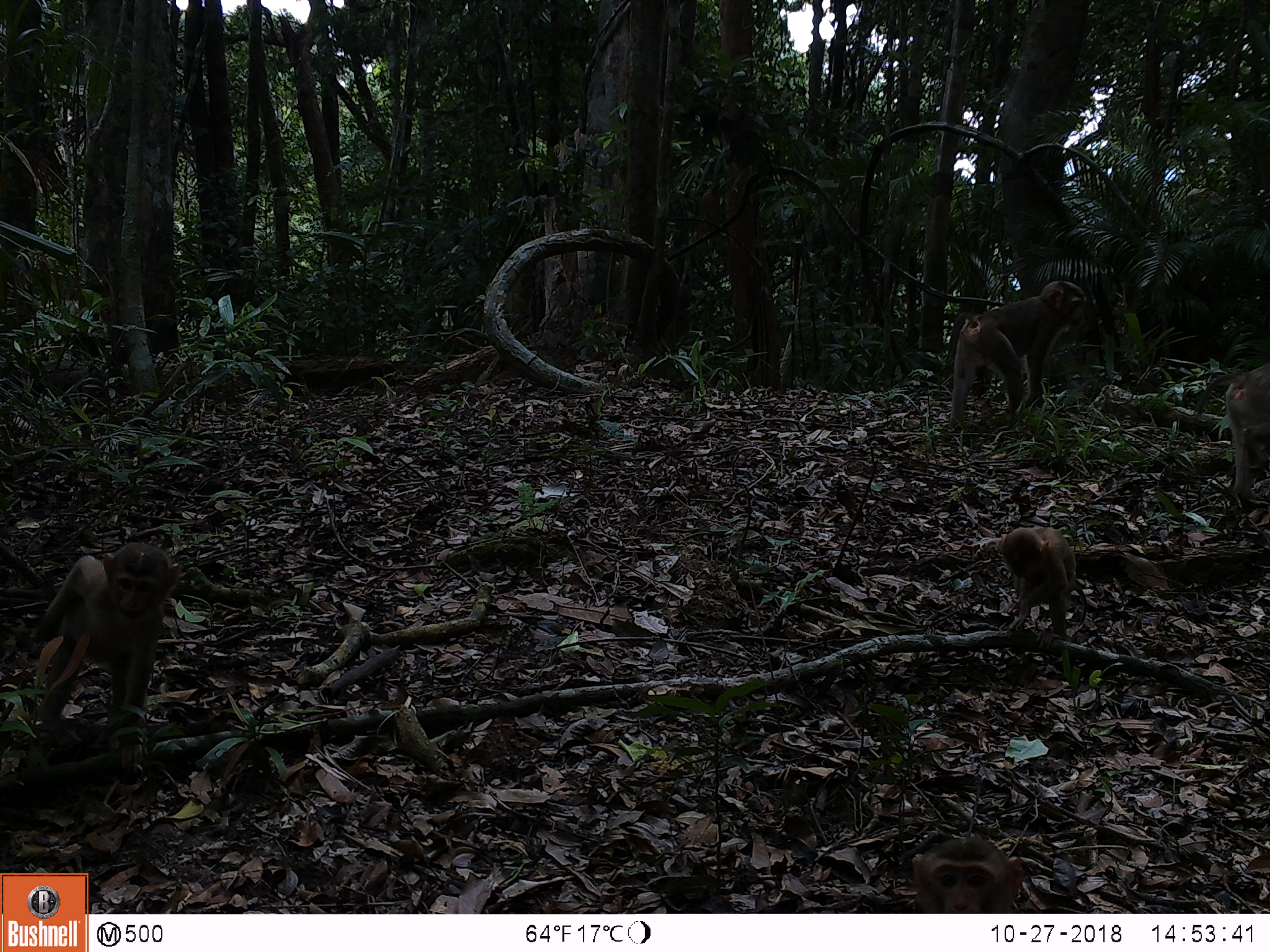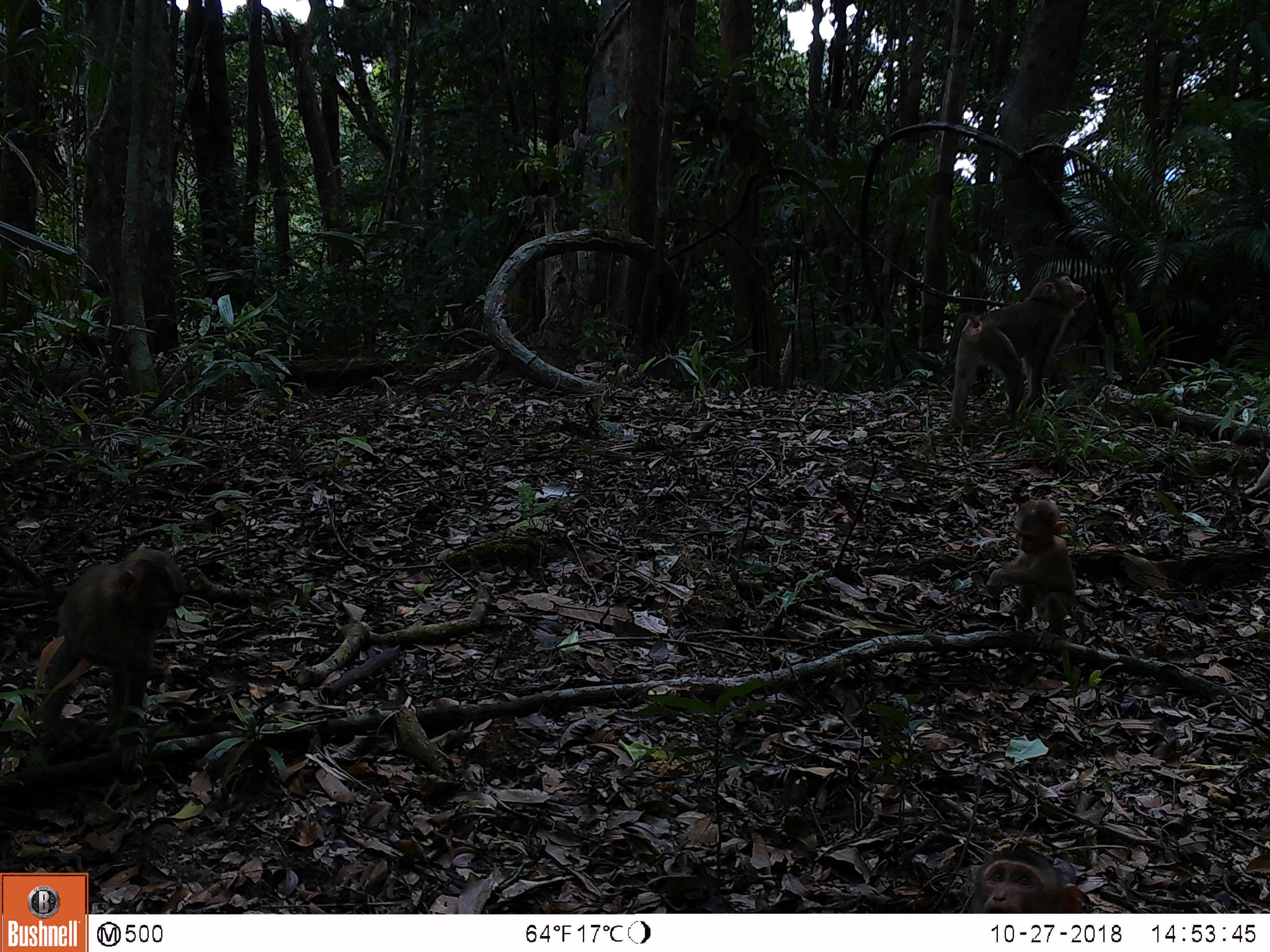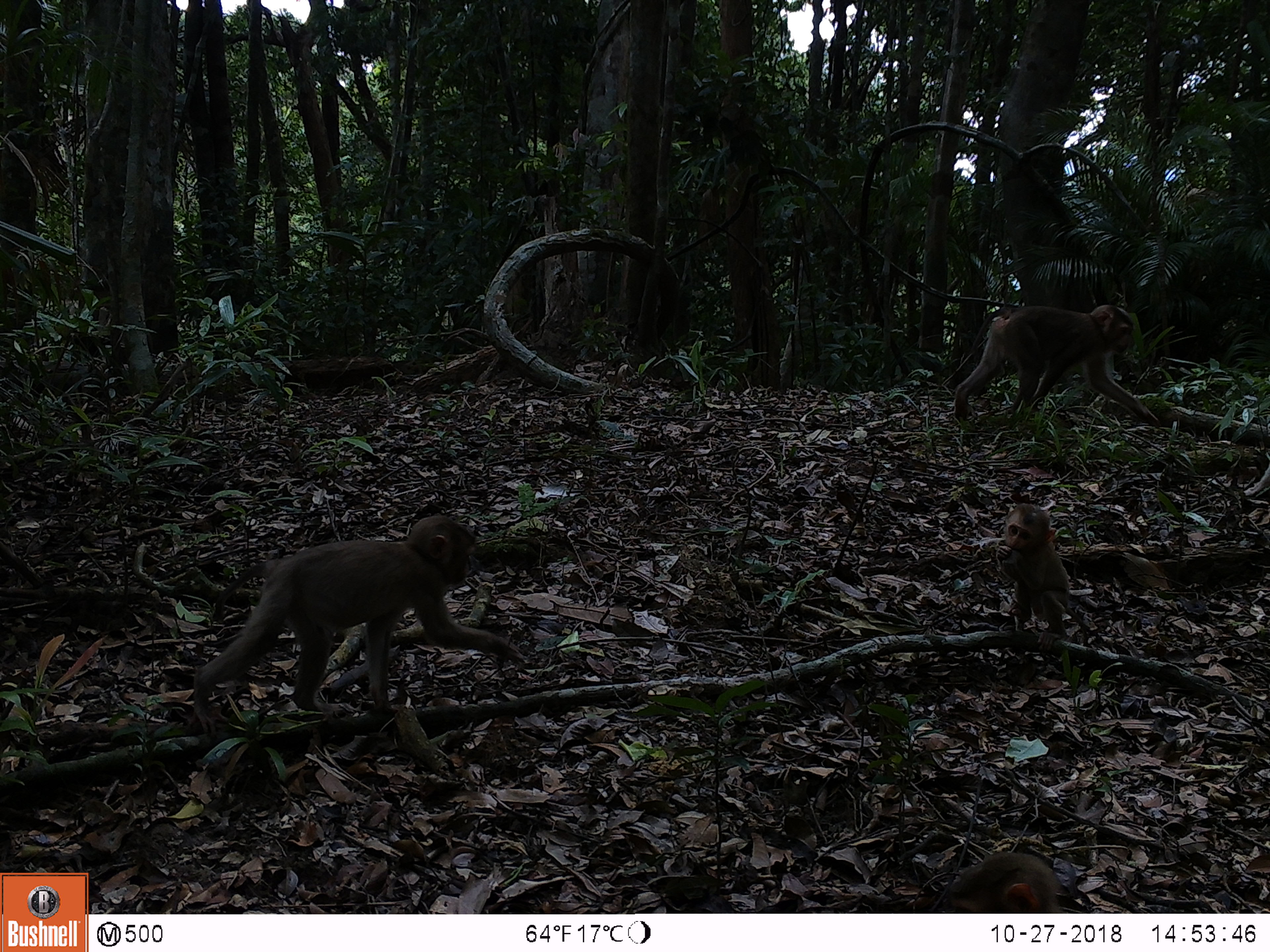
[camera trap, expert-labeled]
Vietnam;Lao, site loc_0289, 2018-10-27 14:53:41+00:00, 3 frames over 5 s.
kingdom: Animalia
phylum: Chordata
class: Mammalia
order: Primates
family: Cercopithecidae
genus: Macaca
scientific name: Macaca nemestrina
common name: pig-tailed macaque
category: pig tailed macaque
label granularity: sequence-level